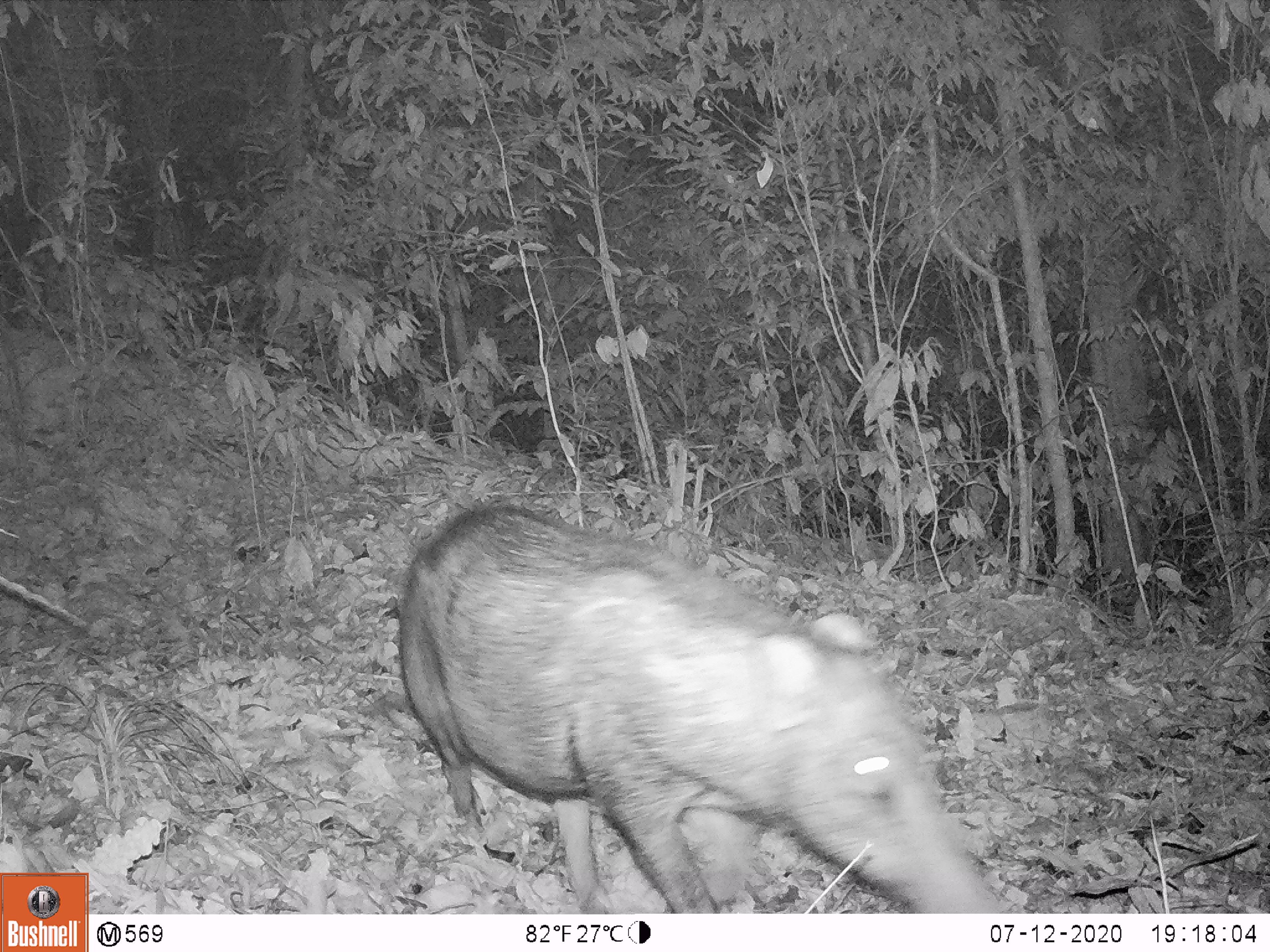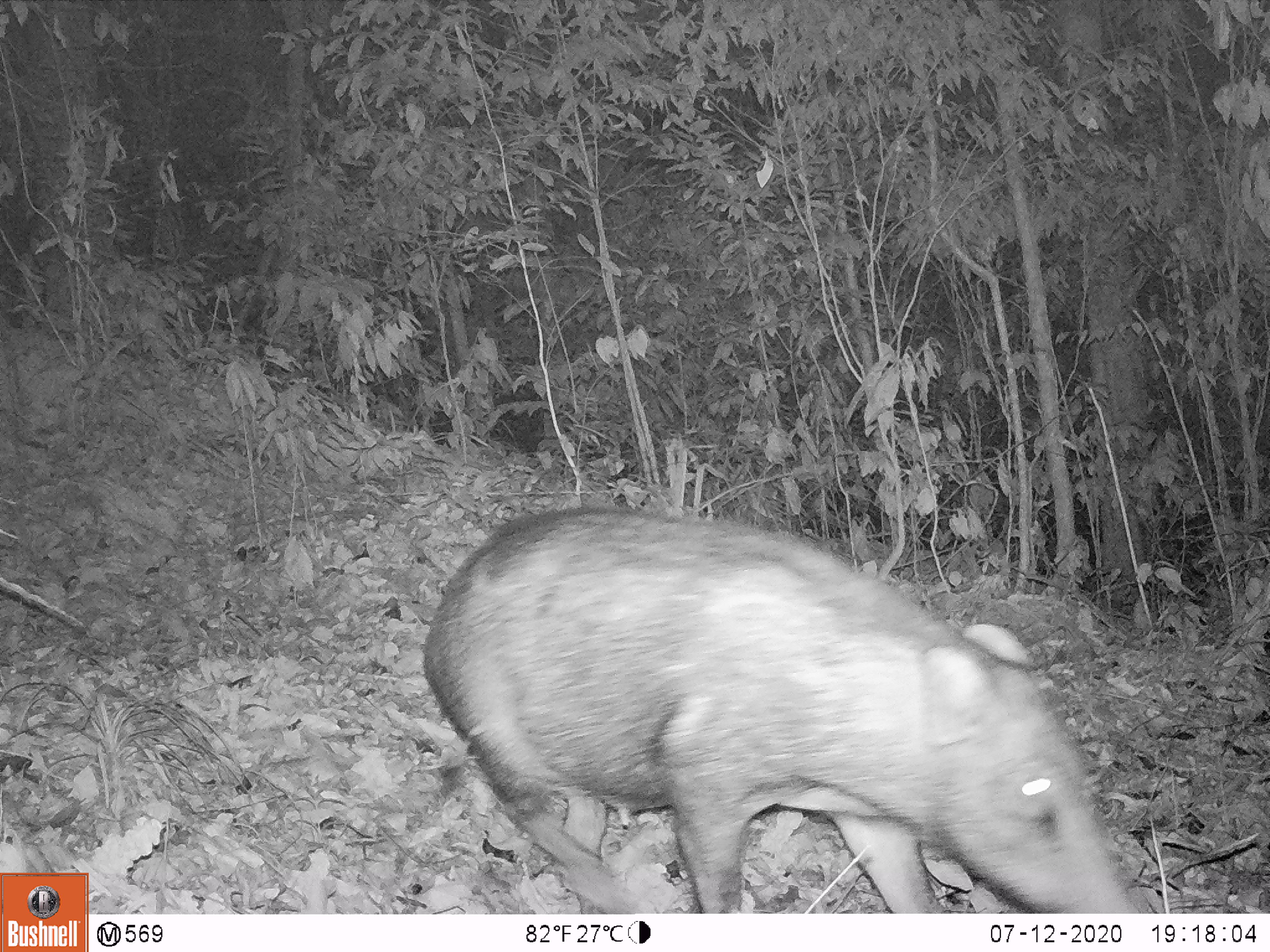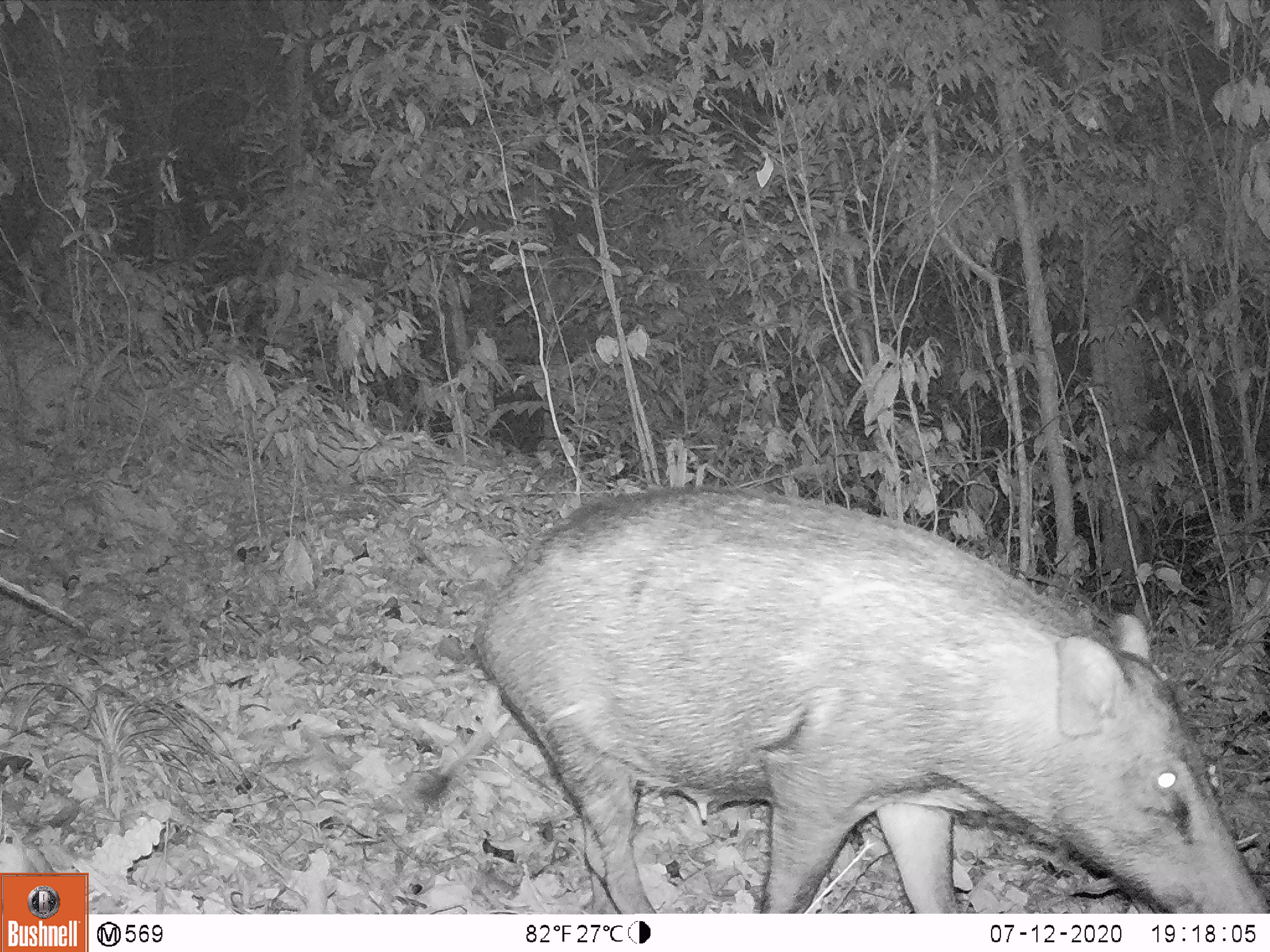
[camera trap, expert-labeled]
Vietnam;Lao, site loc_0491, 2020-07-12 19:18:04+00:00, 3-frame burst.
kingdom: Animalia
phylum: Chordata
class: Mammalia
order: Artiodactyla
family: Suidae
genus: Sus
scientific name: Sus scrofa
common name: eurasian wild pig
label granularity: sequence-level